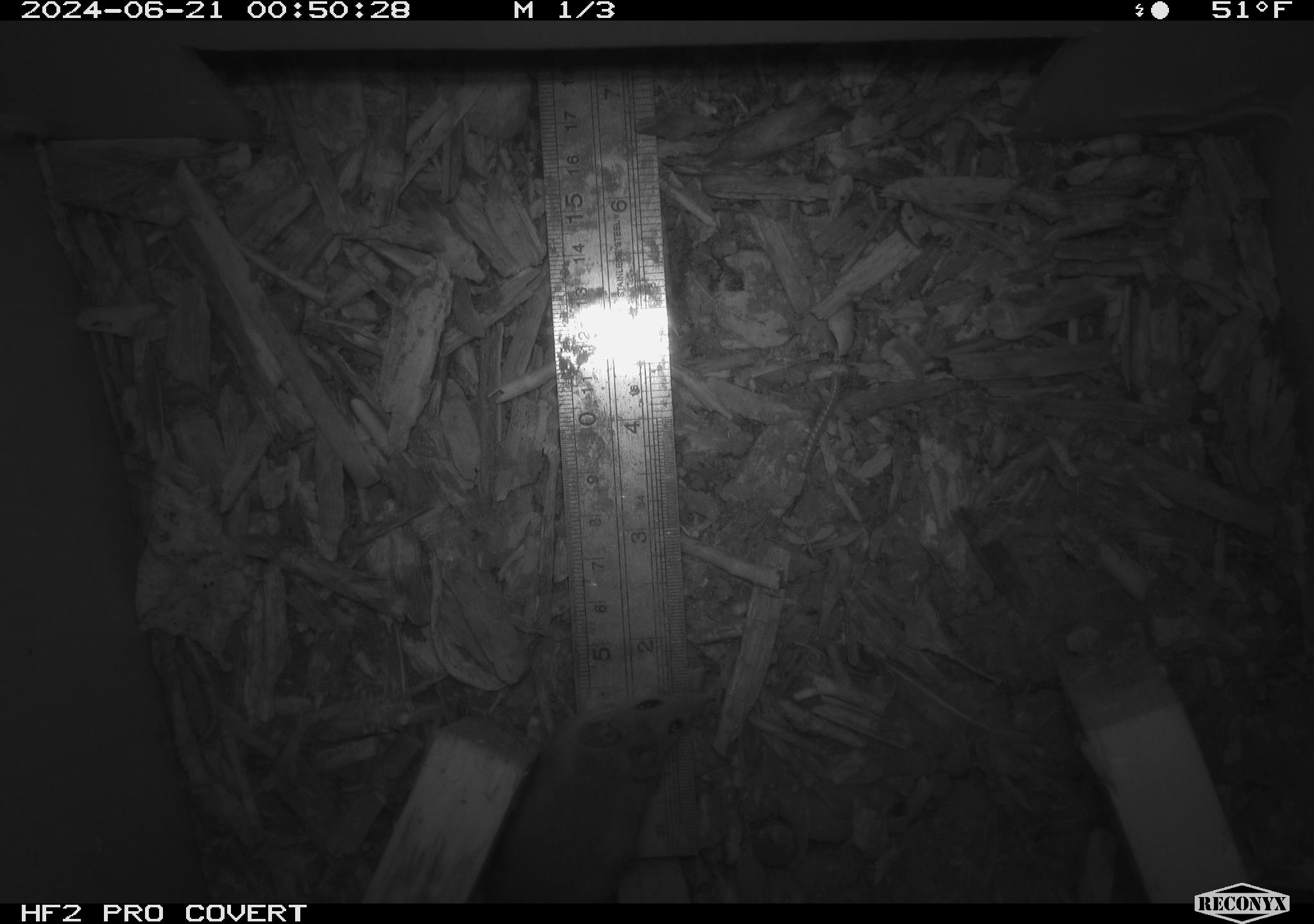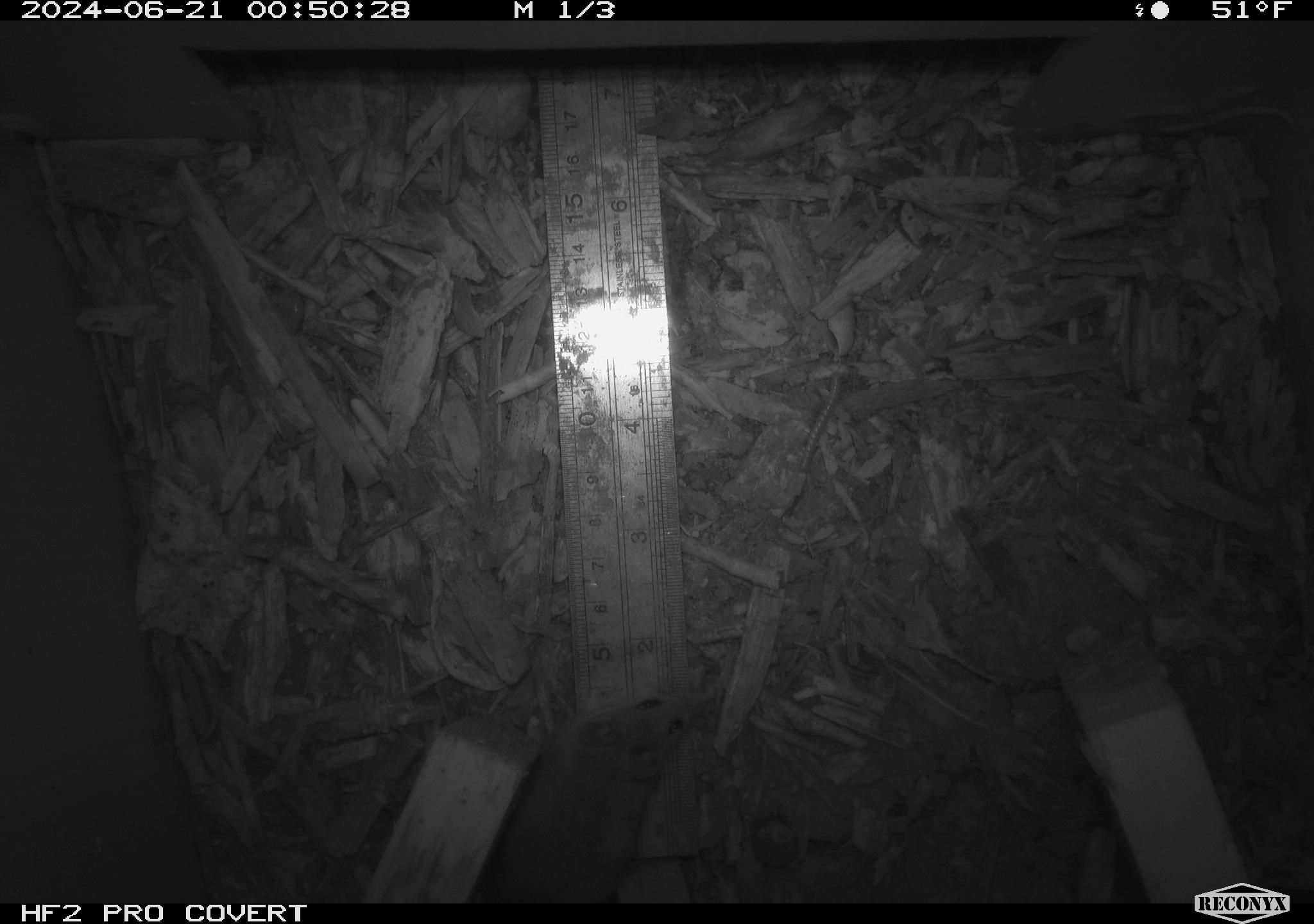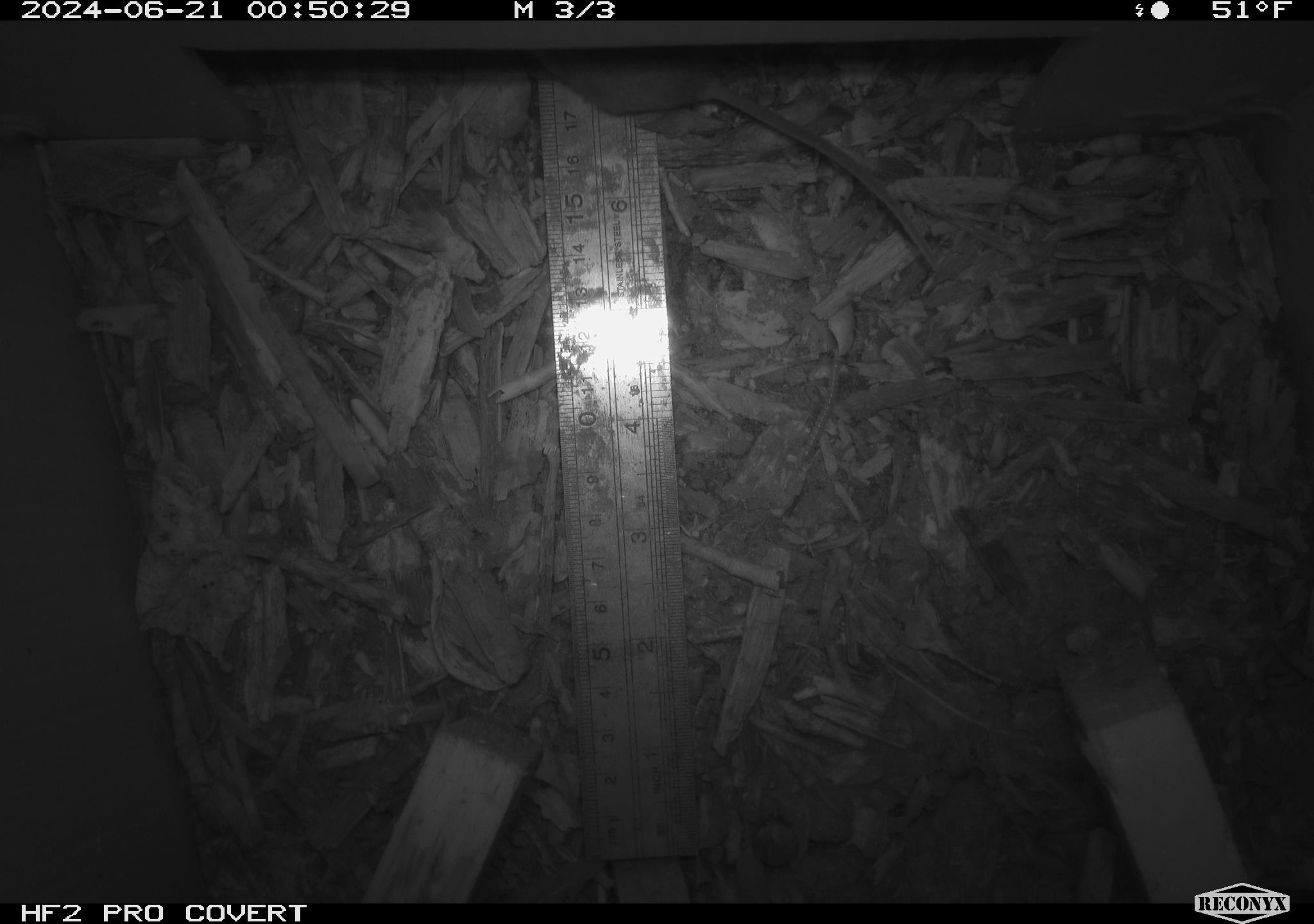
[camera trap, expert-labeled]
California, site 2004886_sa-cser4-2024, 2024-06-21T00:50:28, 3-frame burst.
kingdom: Animalia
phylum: Chordata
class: Mammalia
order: Rodentia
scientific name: Rodentia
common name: rodent